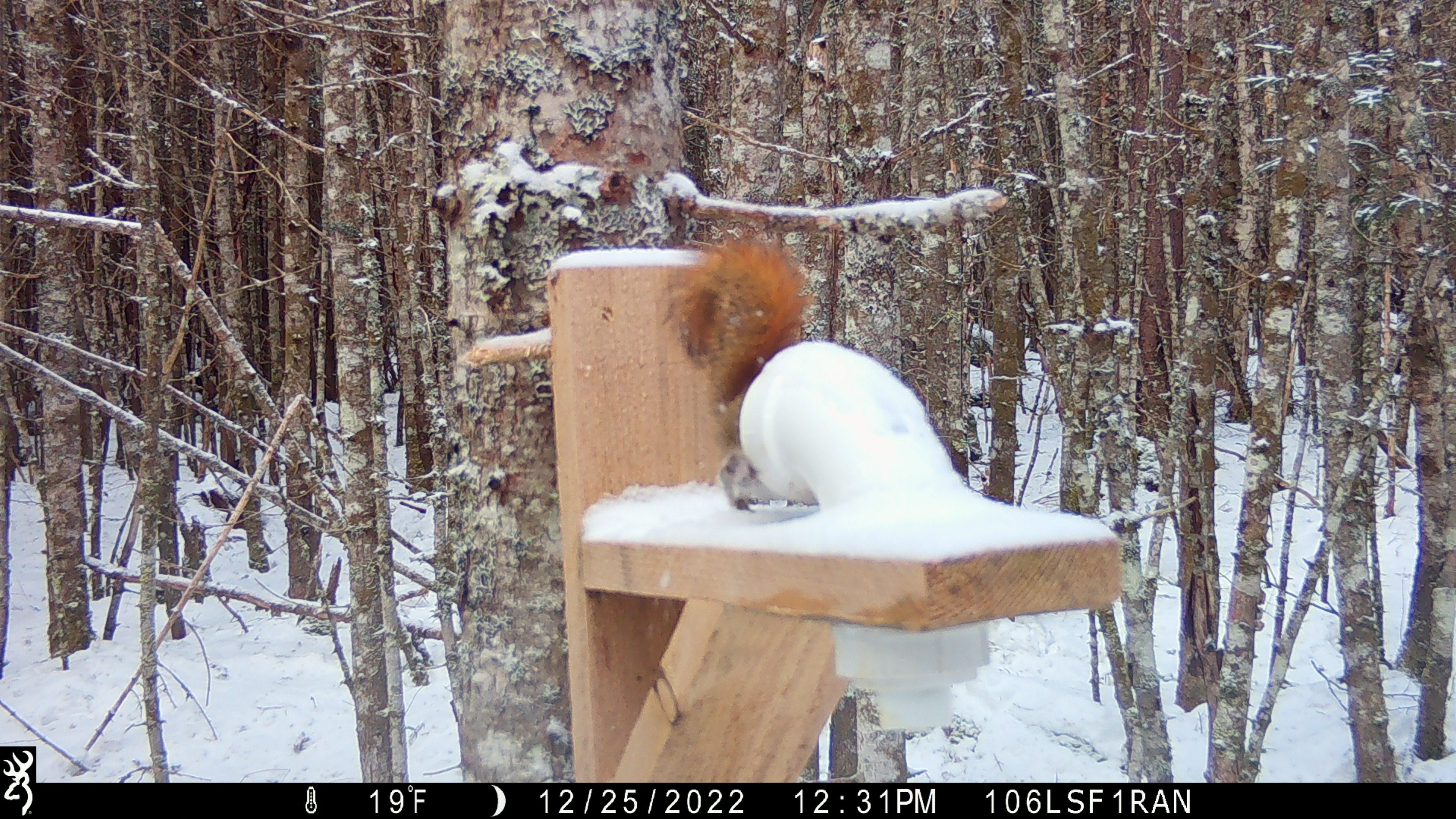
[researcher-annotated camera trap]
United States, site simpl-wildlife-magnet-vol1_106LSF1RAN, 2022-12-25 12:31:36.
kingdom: Animalia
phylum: Chordata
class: Mammalia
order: Rodentia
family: Sciuridae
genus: Tamiasciurus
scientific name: Tamiasciurus hudsonicus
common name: red squirrel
Red squirrel (Tamiasciurus hudsonicus).